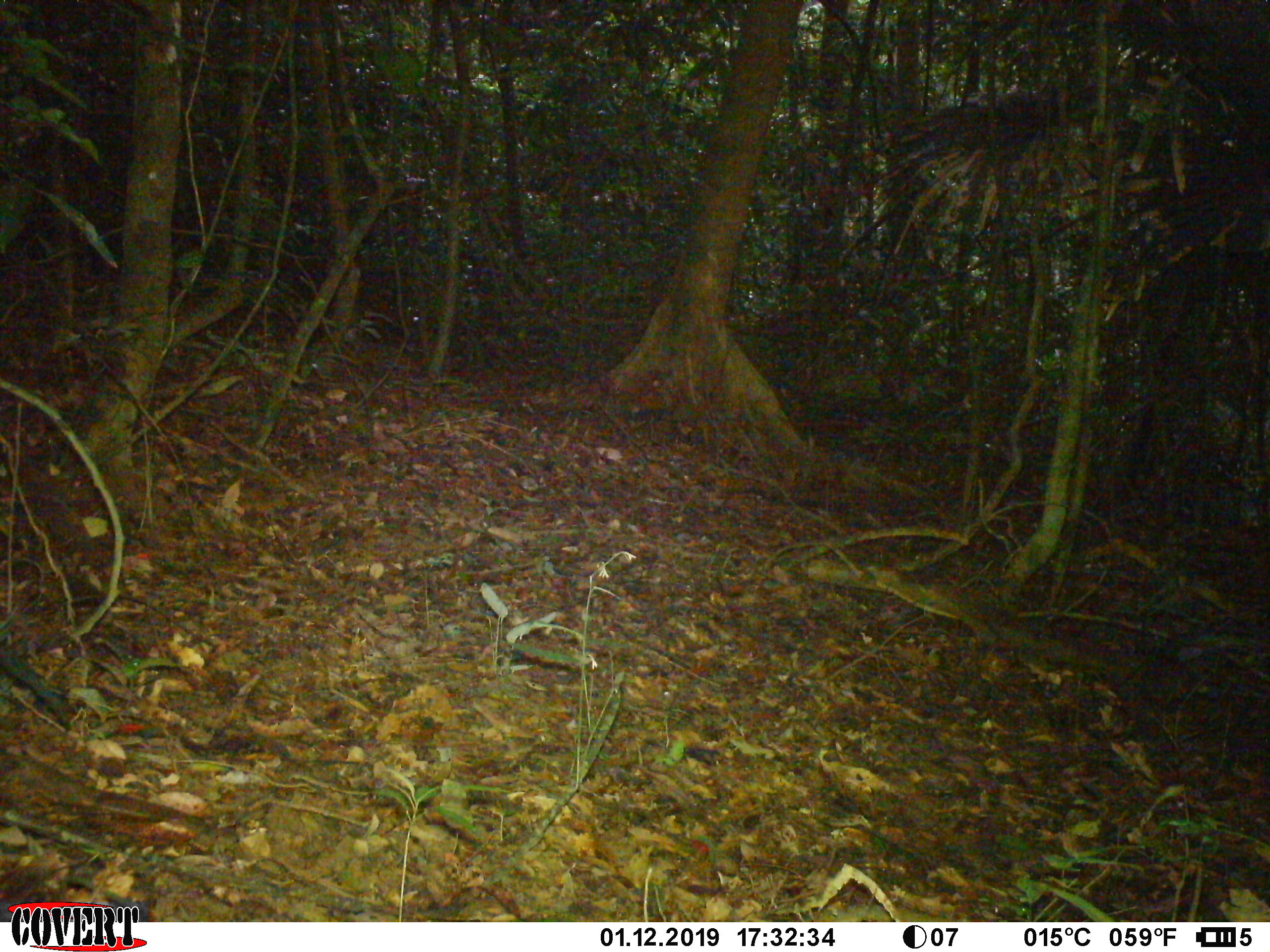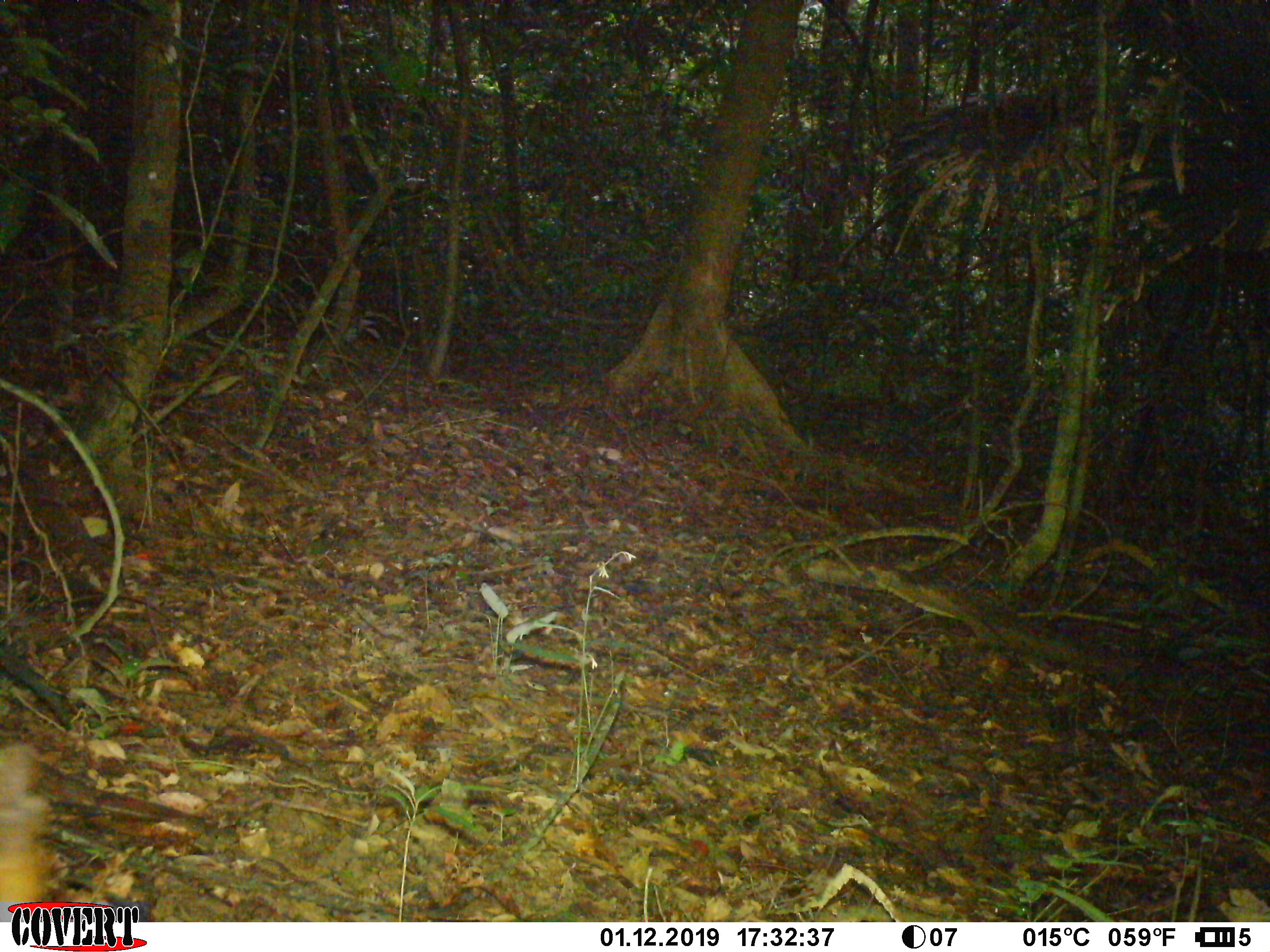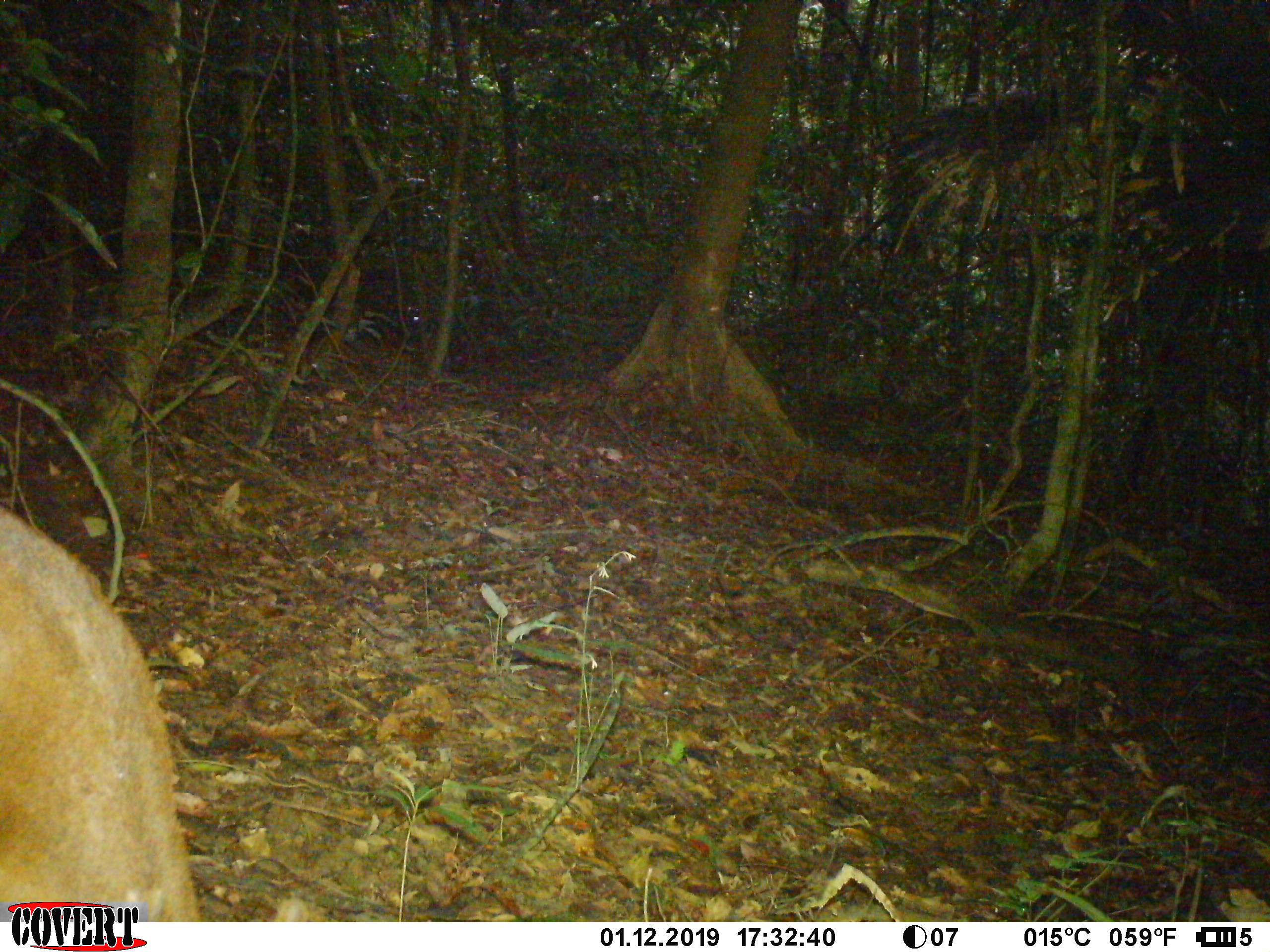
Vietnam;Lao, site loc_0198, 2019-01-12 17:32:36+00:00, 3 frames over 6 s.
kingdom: Animalia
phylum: Chordata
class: Mammalia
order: Artiodactyla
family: Cervidae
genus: Muntiacus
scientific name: Muntiacus vuquangensis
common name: large-antlered muntjac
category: large antlered muntjac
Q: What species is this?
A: Large antlered muntjac (large-antlered muntjac) (Muntiacus vuquangensis).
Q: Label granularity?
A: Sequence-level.